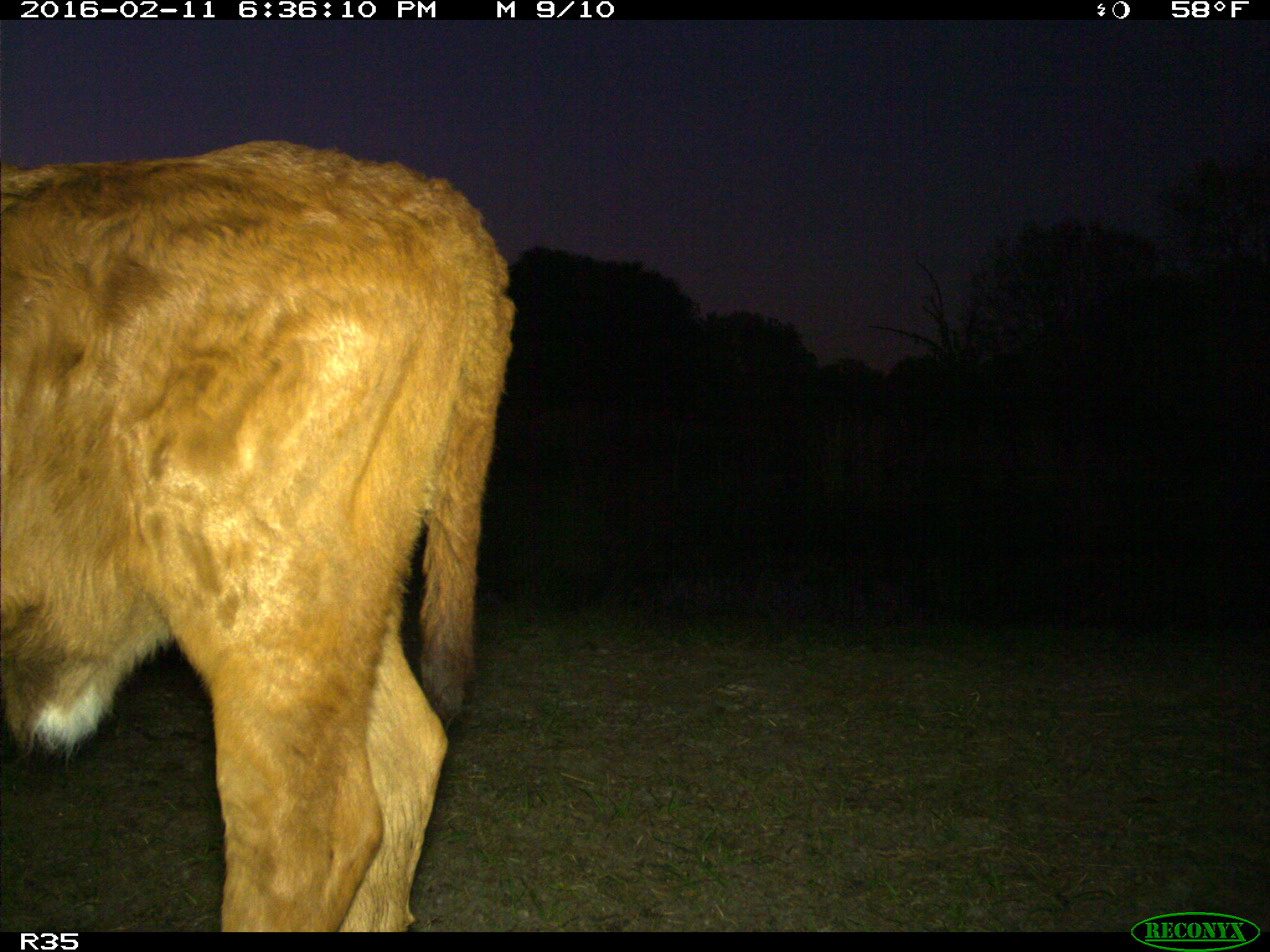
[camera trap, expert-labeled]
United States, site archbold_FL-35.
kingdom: Animalia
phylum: Chordata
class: Mammalia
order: Artiodactyla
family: Bovidae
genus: Bos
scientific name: Bos taurus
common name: domestic cow